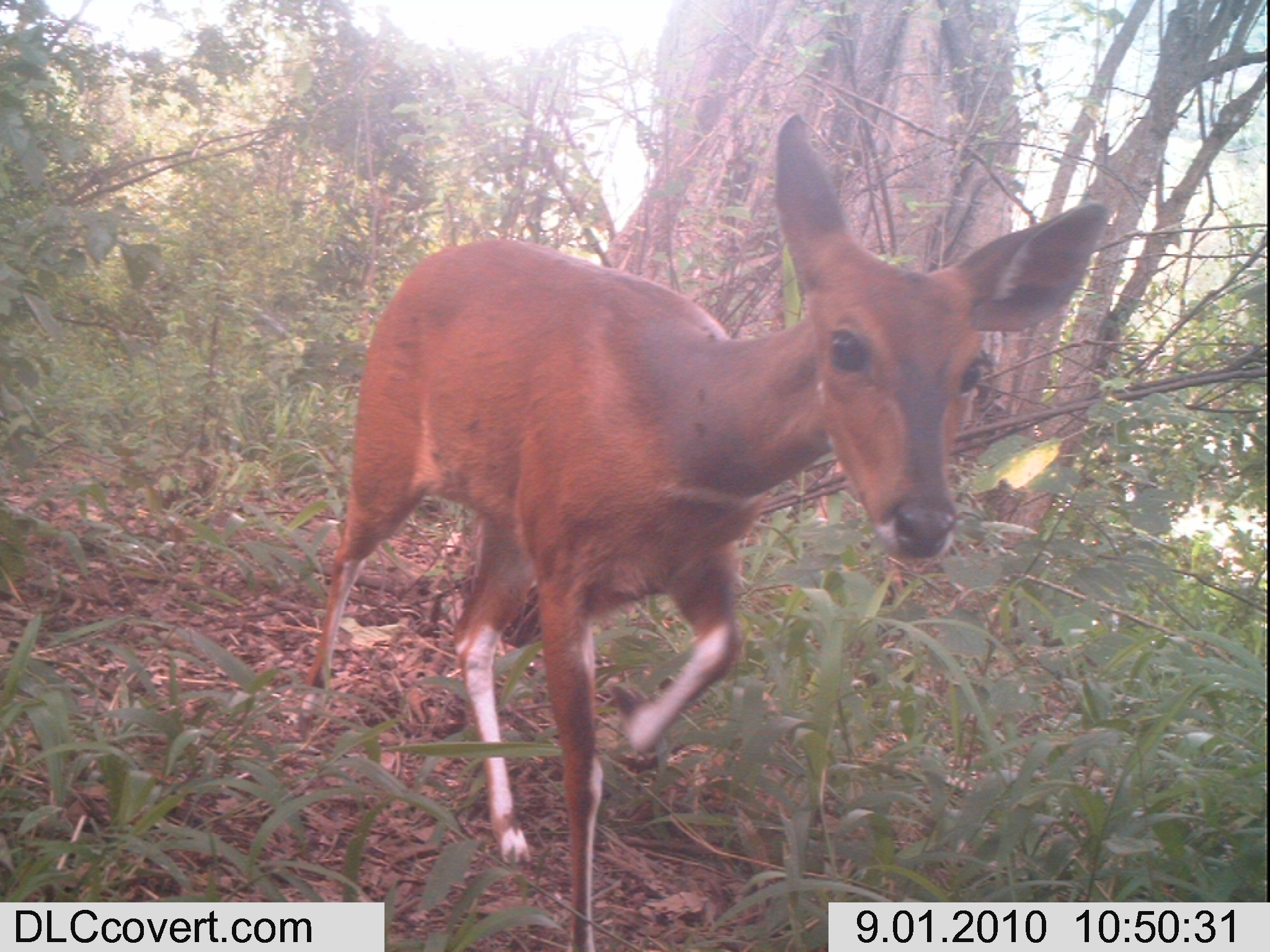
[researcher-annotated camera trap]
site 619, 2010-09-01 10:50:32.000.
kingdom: Animalia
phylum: Chordata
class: Mammalia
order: Artiodactyla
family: Bovidae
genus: Tragelaphus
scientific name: Tragelaphus scriptus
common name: bushbuck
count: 1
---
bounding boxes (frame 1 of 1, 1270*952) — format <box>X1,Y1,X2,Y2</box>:
tragelaphus scriptus: <box>310,111,1108,950</box>